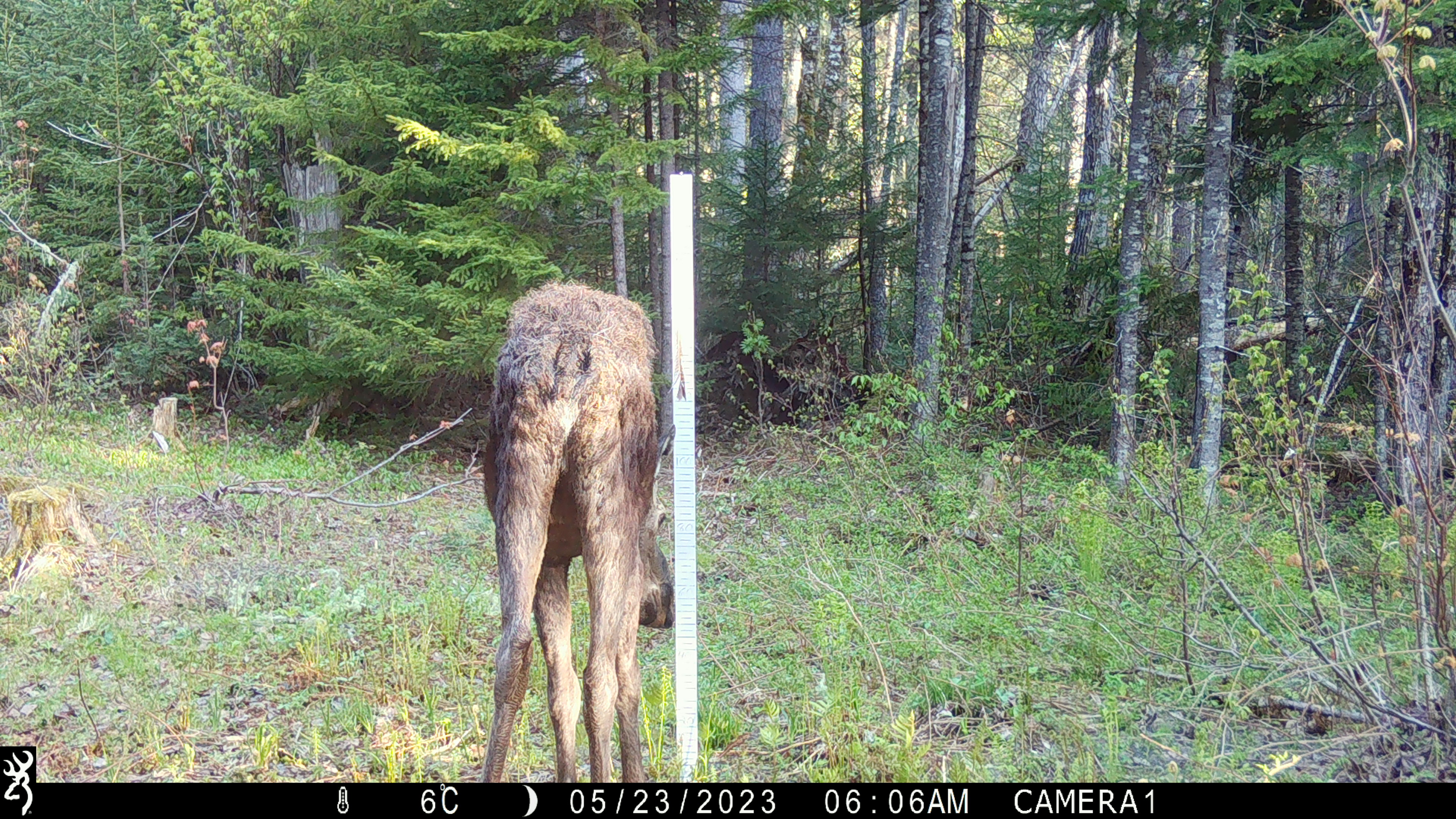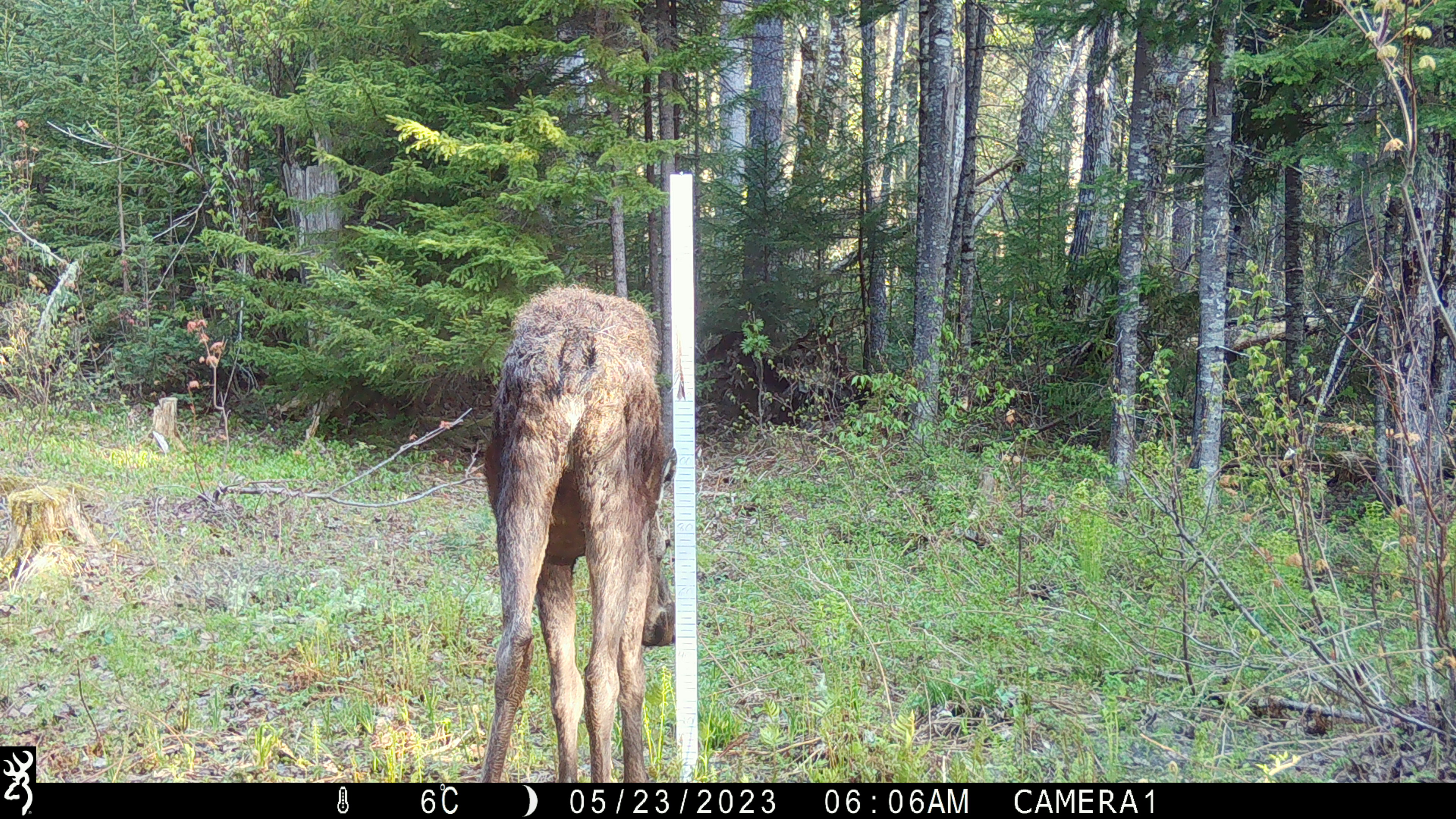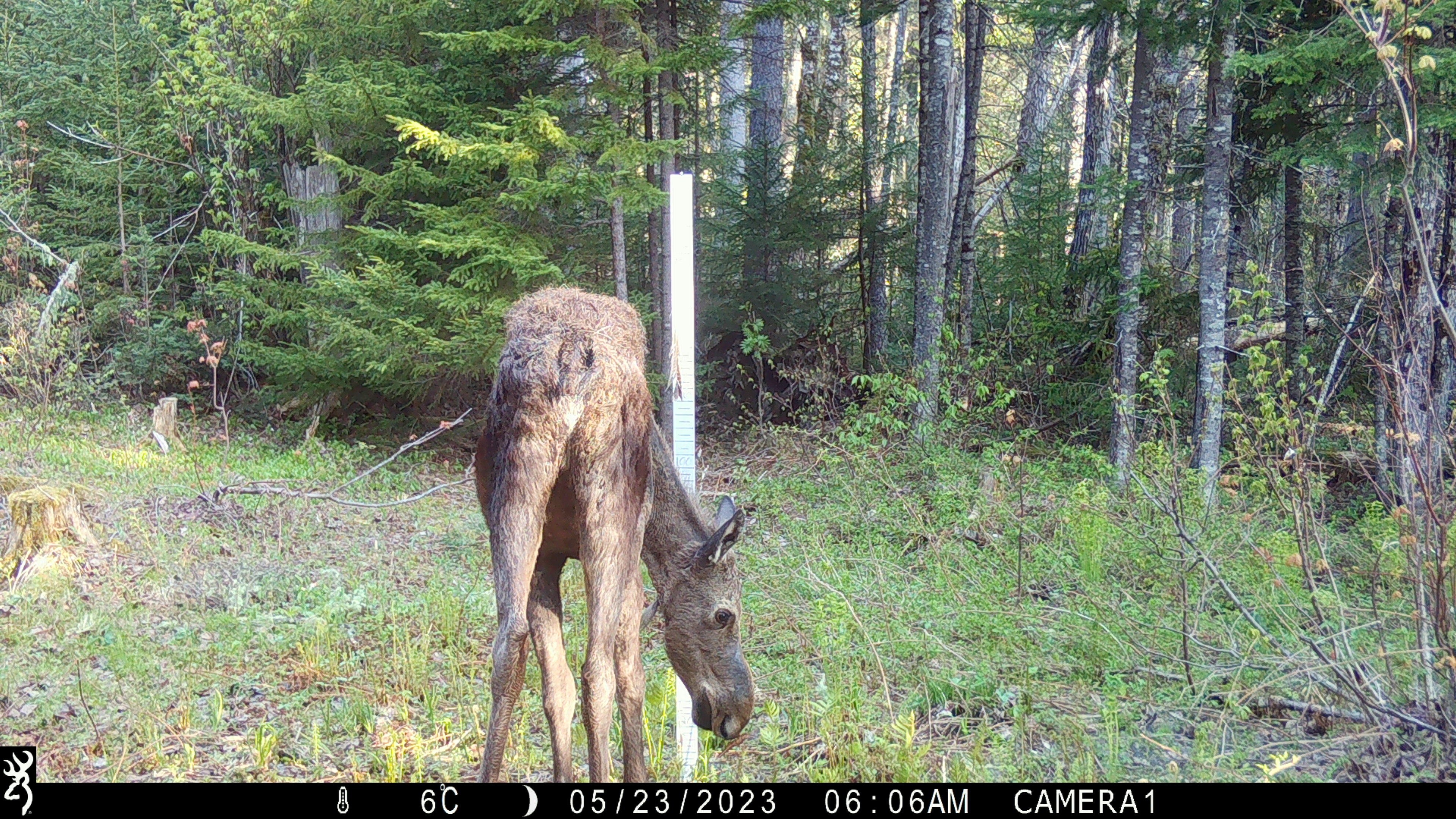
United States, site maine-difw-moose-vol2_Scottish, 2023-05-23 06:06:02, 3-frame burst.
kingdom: Animalia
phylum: Chordata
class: Mammalia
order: Artiodactyla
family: Cervidae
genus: Alces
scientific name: Alces alces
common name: moose